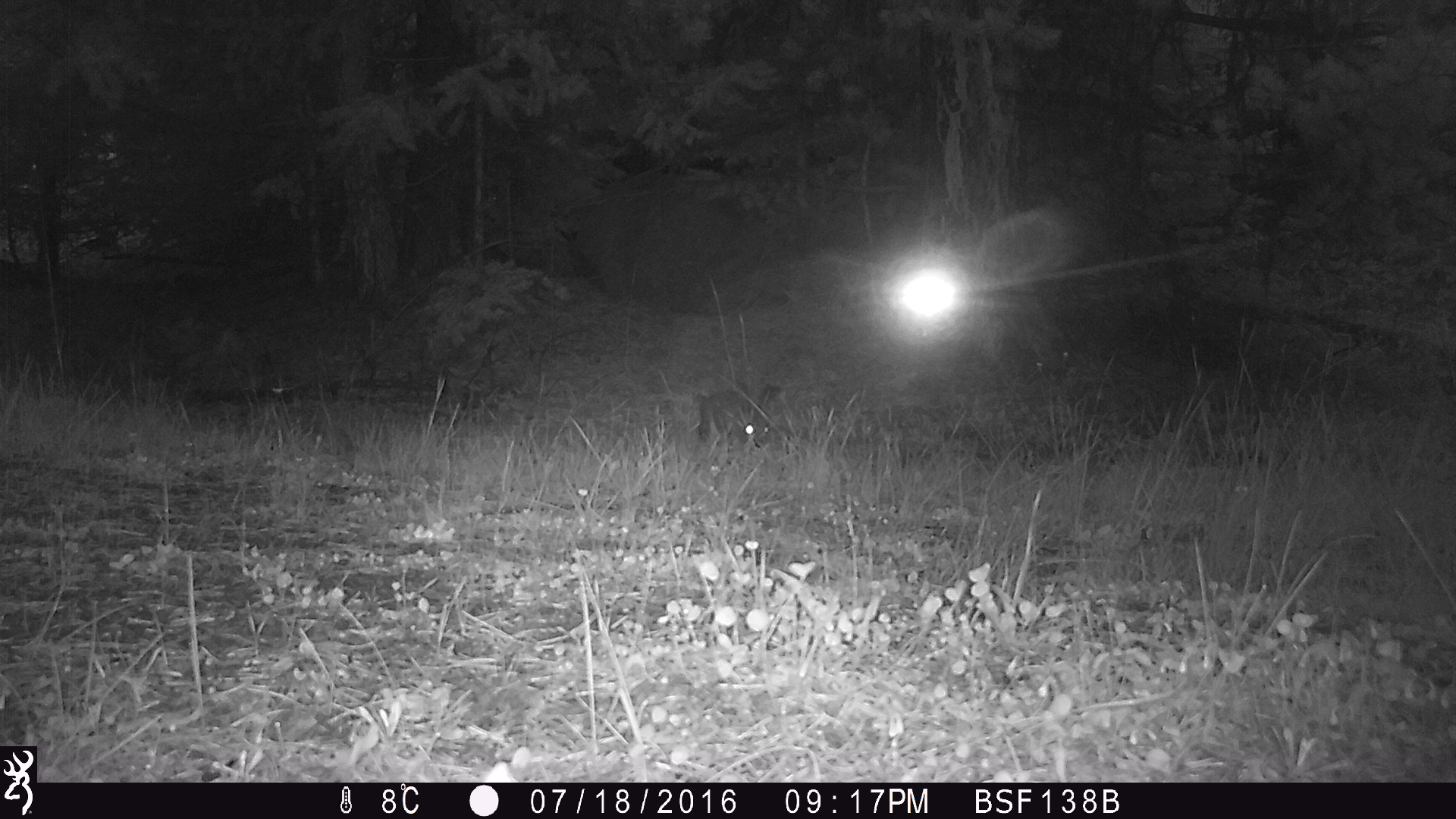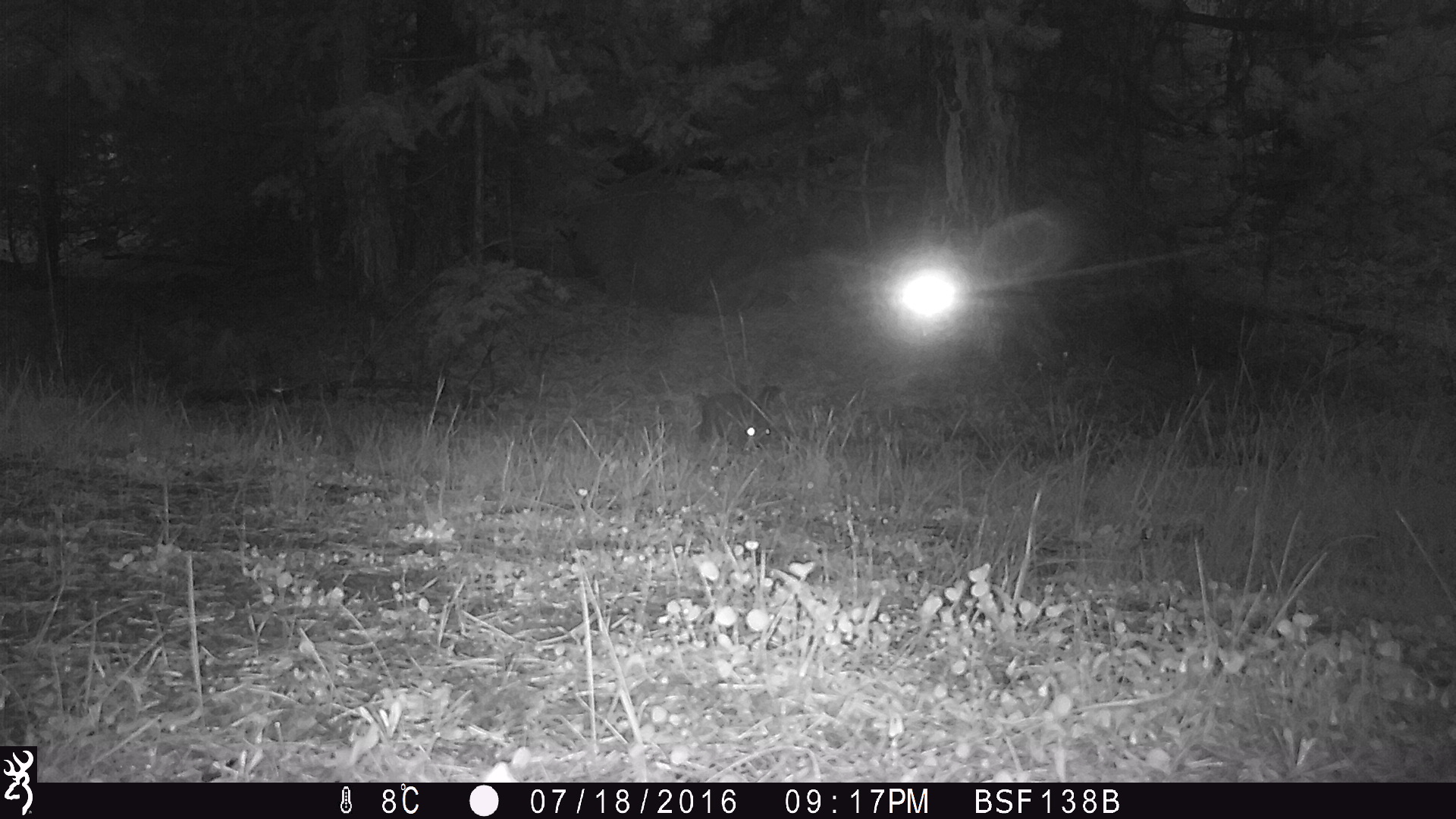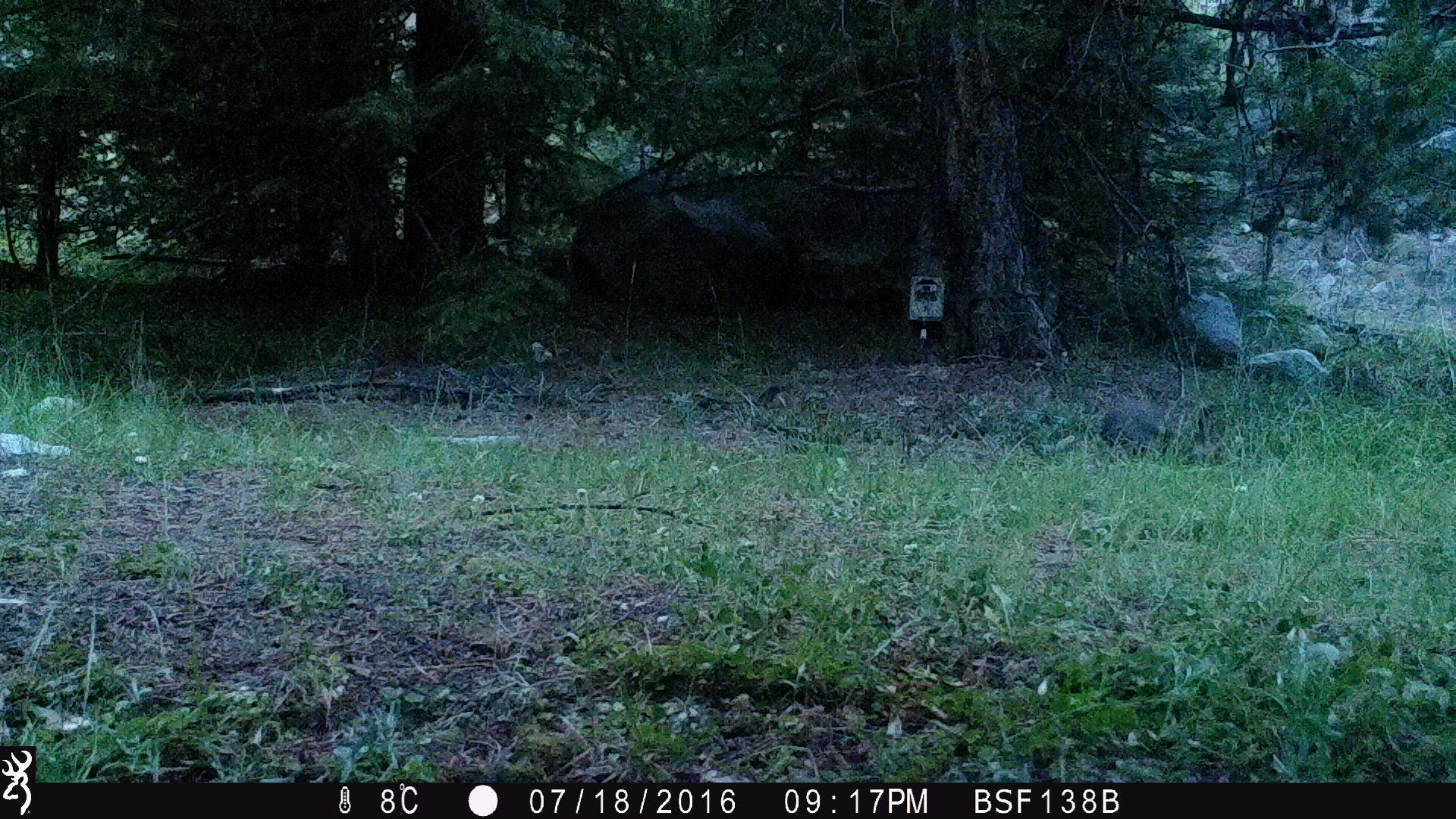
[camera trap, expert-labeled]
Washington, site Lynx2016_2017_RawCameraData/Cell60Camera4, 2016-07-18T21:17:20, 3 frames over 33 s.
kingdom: Animalia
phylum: Chordata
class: Mammalia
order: Lagomorpha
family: Leporidae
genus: Lepus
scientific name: Lepus americanus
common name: snowshoe hare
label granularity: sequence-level